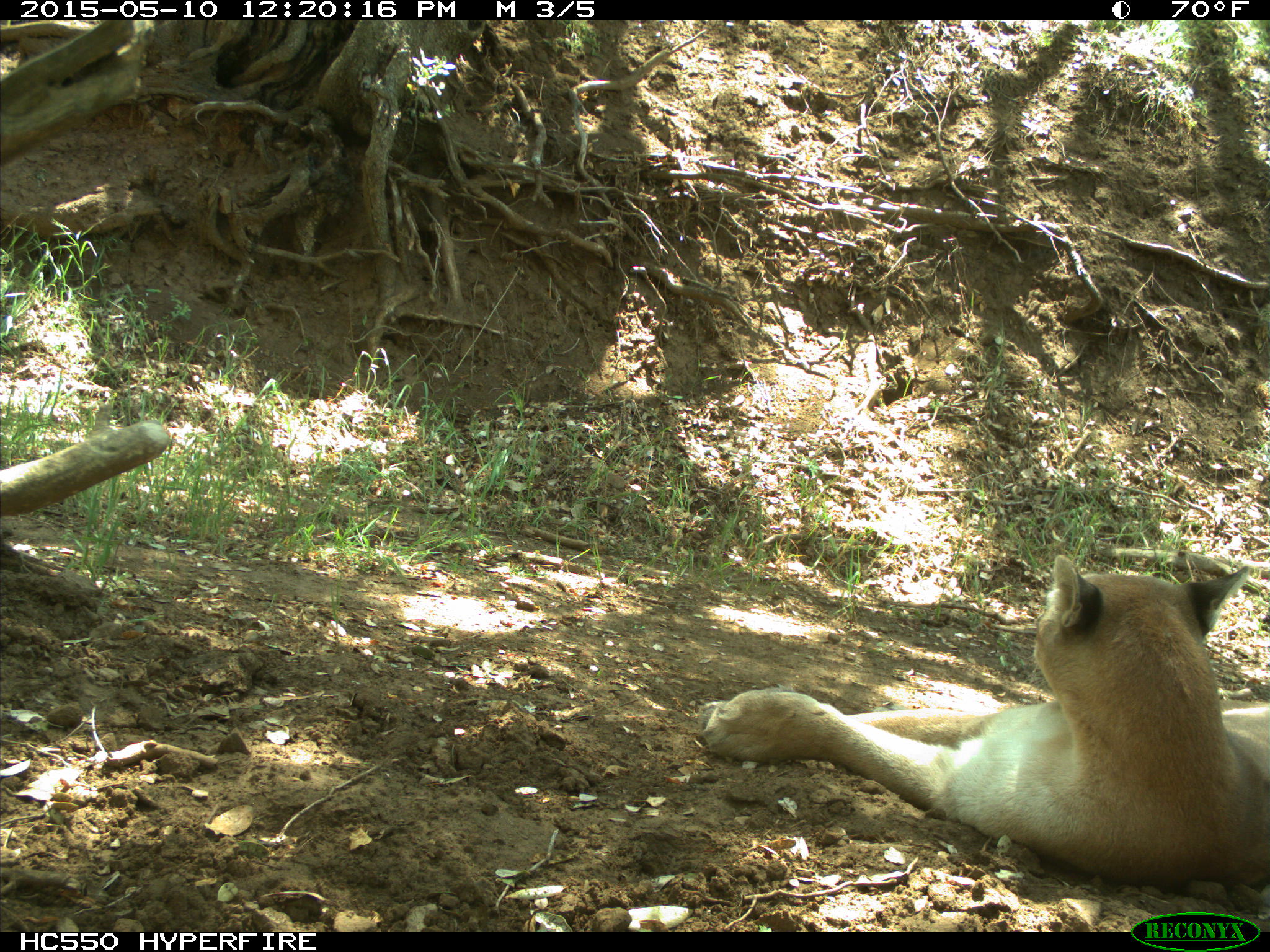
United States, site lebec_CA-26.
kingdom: Animalia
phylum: Chordata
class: Mammalia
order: Carnivora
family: Felidae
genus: Puma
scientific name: Puma concolor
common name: mountain lion